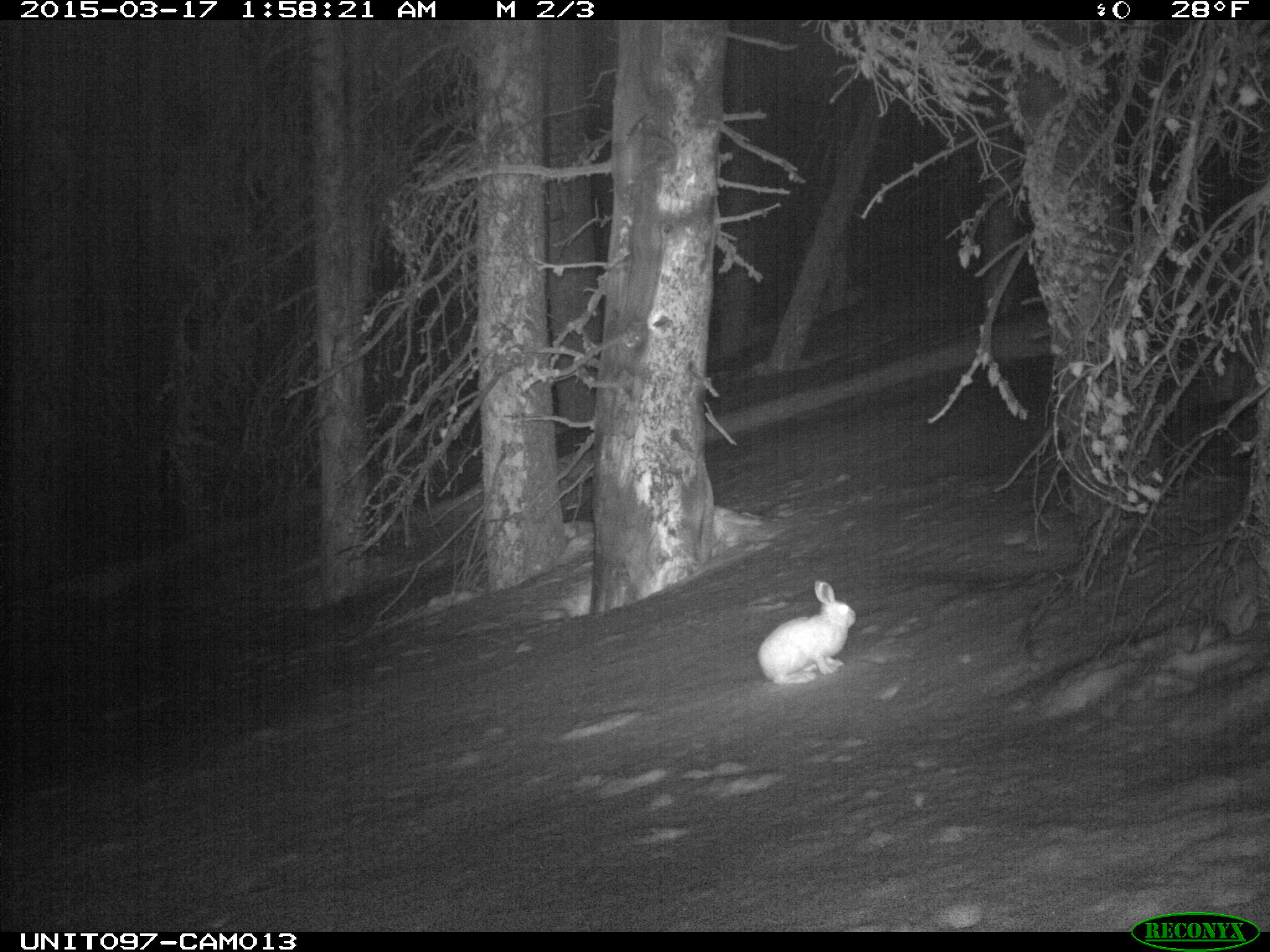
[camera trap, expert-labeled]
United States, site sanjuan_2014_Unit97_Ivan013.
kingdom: Animalia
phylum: Chordata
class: Mammalia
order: Lagomorpha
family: Leporidae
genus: Lepus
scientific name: Lepus americanus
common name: snowshoe hare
Lepus americanus (snowshoe hare).